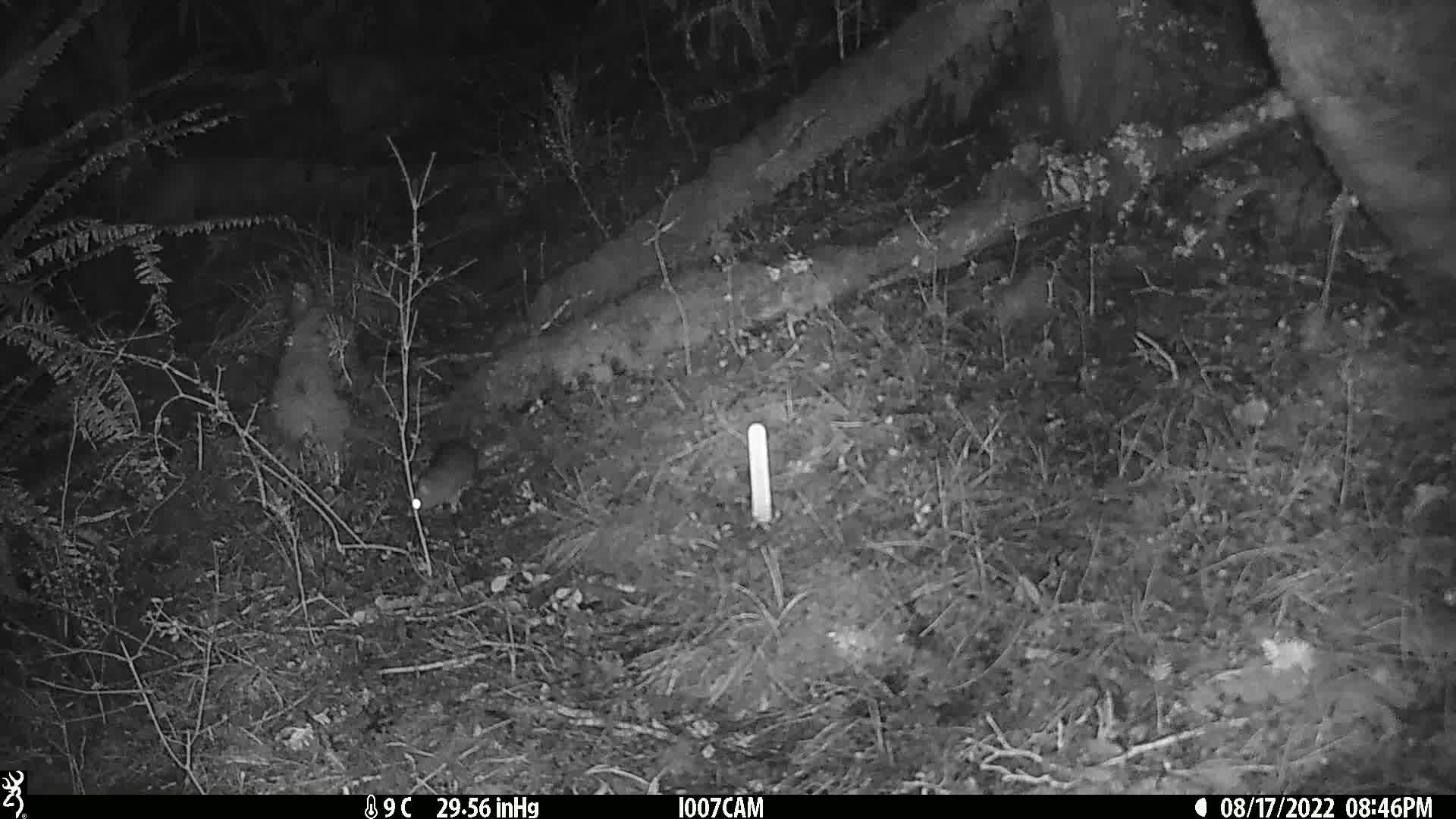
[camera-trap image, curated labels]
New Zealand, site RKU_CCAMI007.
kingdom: Animalia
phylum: Chordata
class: Mammalia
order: Rodentia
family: Muridae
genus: Rattus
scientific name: Rattus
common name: rat